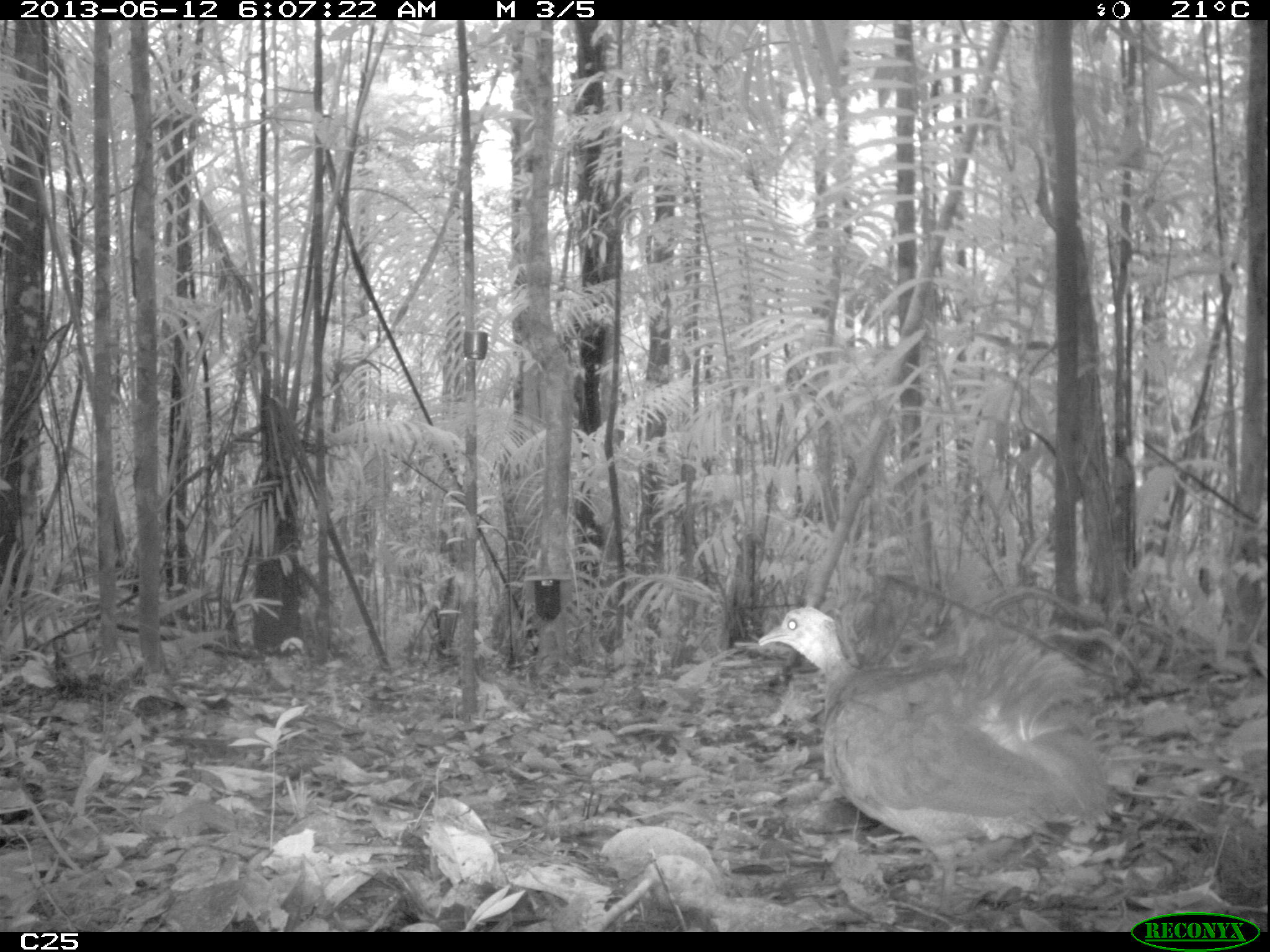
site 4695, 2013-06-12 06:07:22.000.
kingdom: Animalia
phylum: Chordata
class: Aves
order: Tinamiformes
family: Tinamidae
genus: Tinamus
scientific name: Tinamus major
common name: great tinamou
Tinamus major (great tinamou), count 1, age adult.